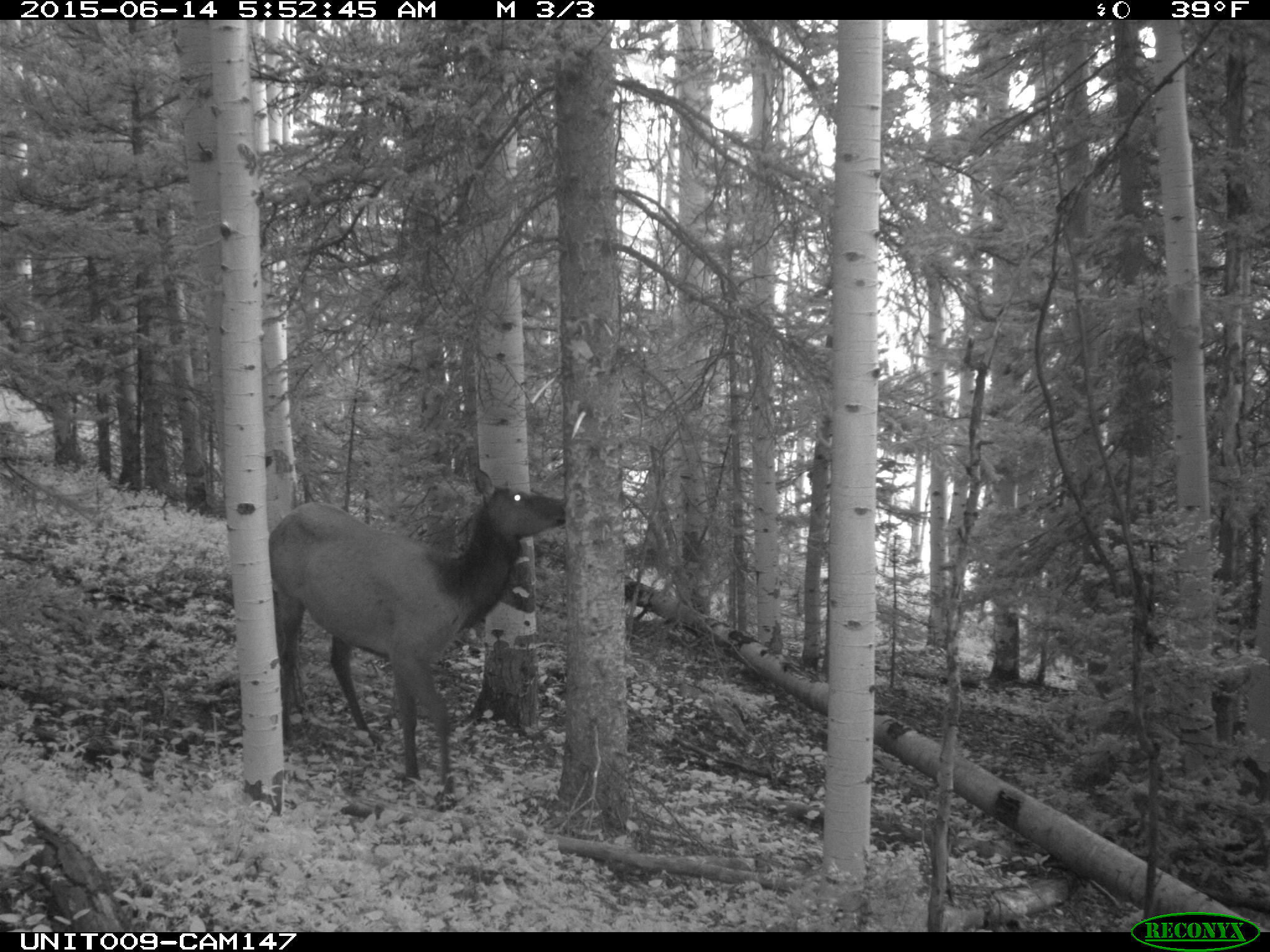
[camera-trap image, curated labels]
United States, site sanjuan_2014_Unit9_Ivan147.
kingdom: Animalia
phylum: Chordata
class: Mammalia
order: Artiodactyla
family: Cervidae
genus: Cervus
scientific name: Cervus elaphus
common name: red deer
Cervus elaphus (red deer).